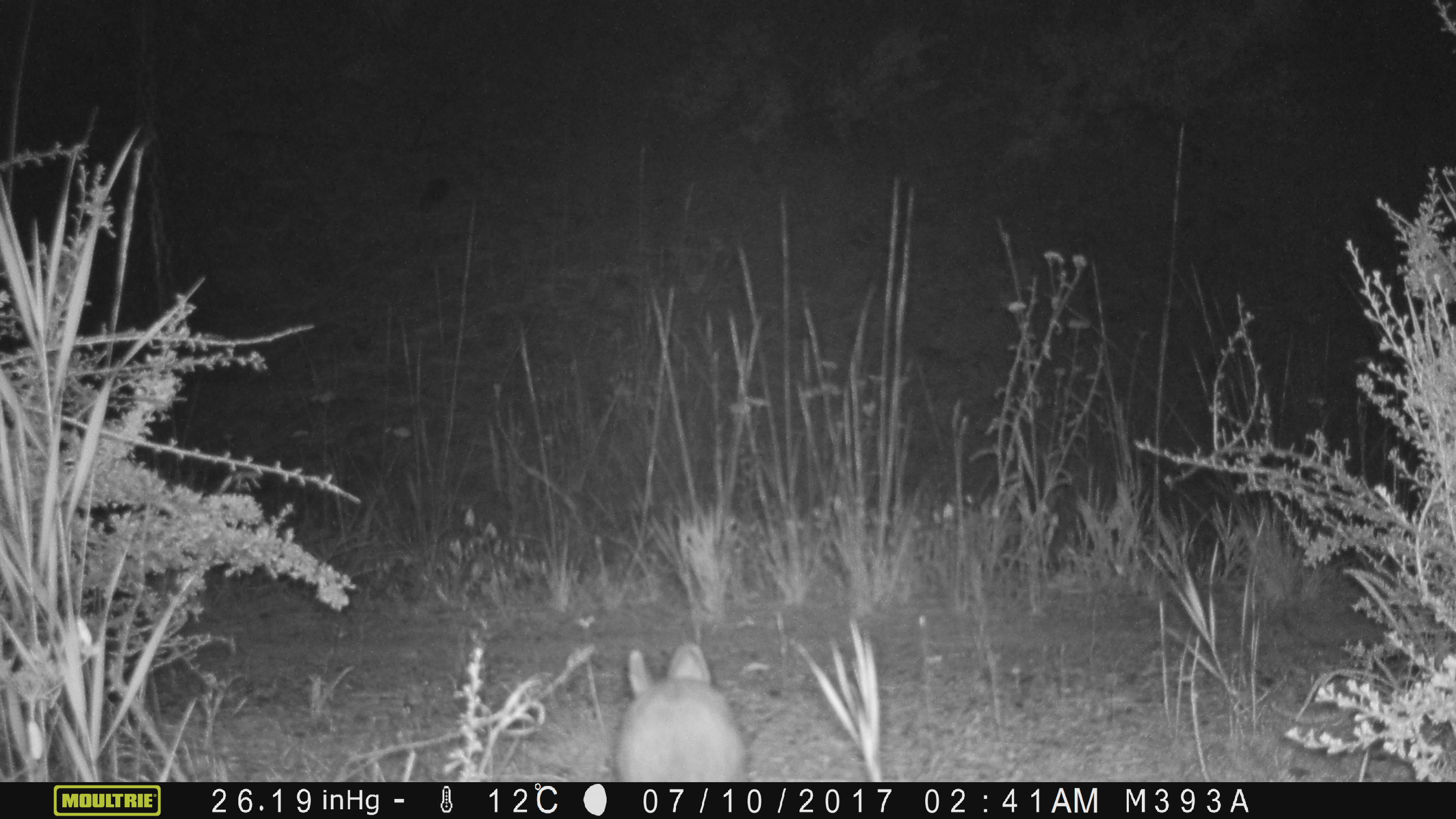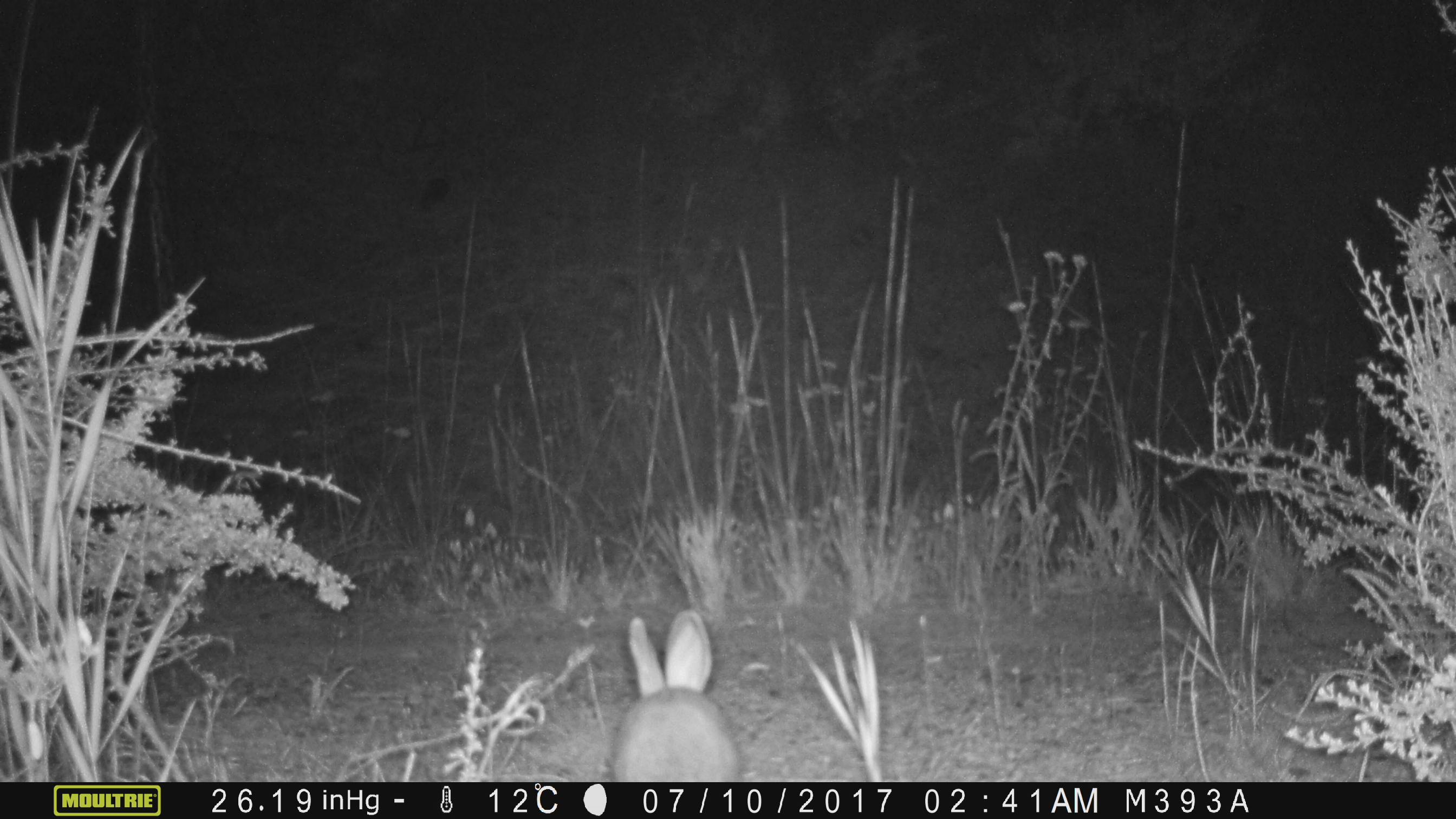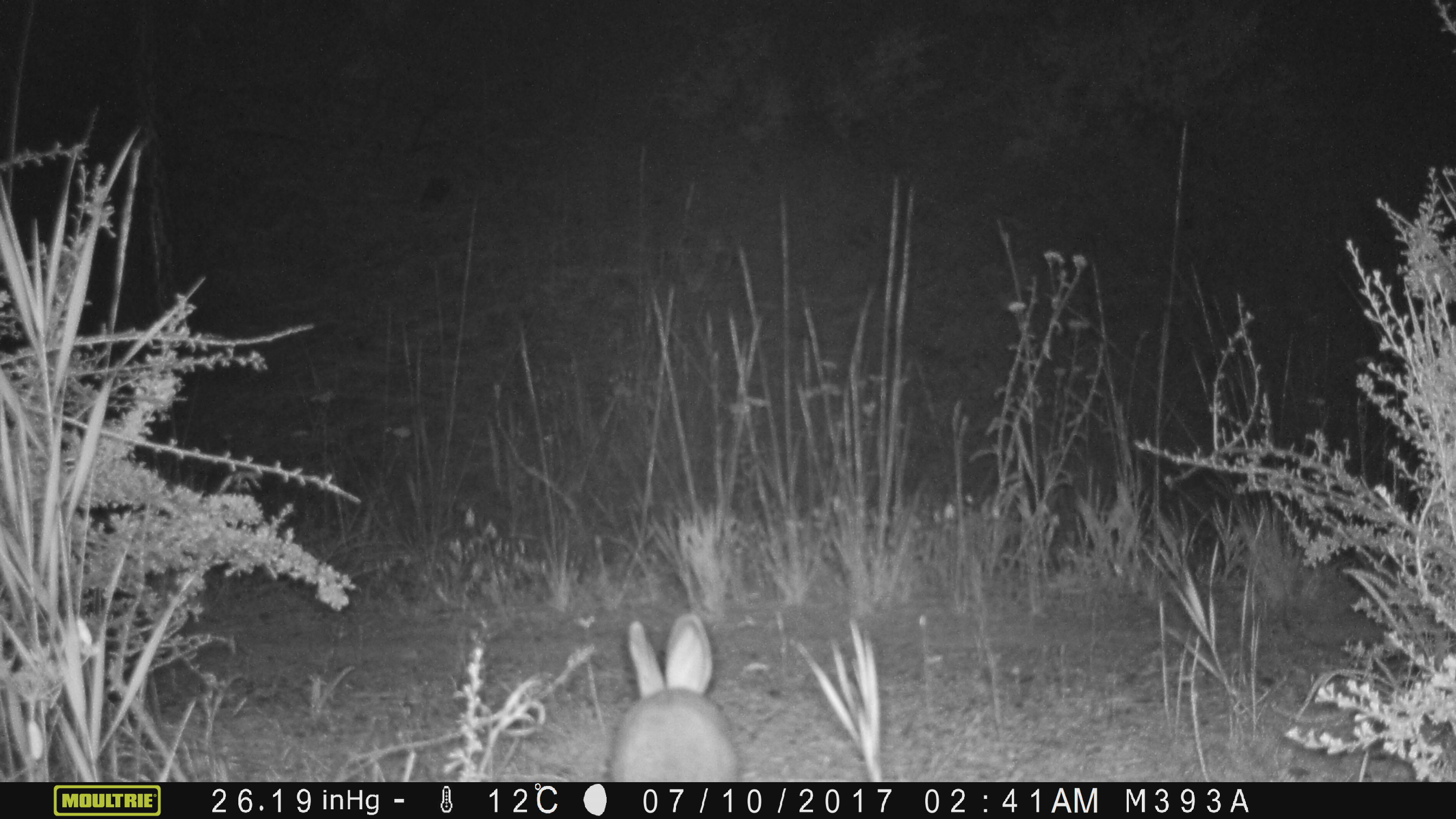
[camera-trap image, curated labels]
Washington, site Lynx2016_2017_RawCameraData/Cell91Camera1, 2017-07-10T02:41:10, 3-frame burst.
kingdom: Animalia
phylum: Chordata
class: Mammalia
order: Lagomorpha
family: Leporidae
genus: Lepus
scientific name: Lepus americanus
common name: snowshoe hare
Lepus americanus (snowshoe hare). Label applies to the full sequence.